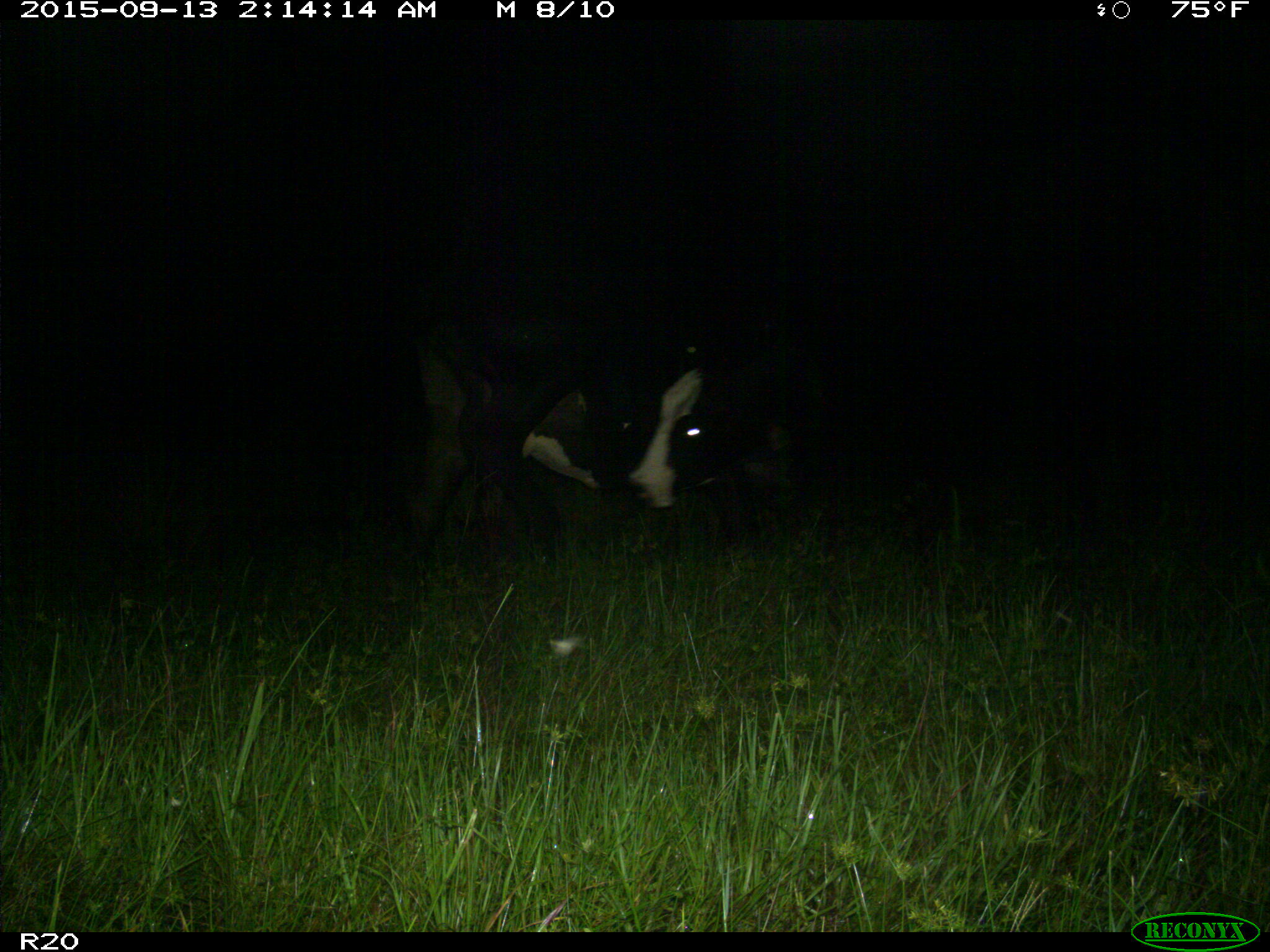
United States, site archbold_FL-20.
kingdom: Animalia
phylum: Chordata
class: Mammalia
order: Artiodactyla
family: Bovidae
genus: Bos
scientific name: Bos taurus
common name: domestic cow